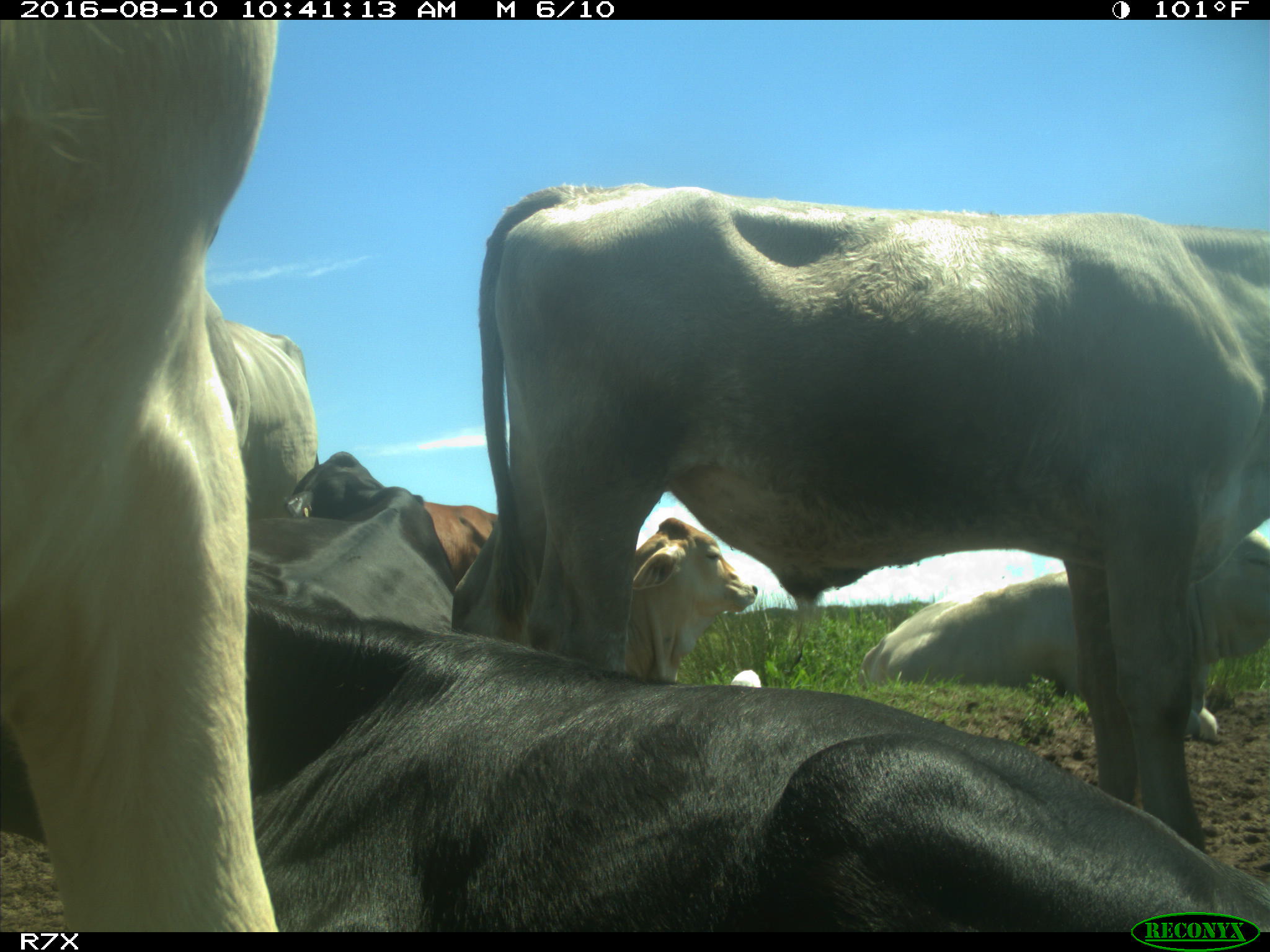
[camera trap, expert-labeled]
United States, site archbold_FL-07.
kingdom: Animalia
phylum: Chordata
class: Mammalia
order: Artiodactyla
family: Bovidae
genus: Bos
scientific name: Bos taurus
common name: domestic cow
Bos taurus (domestic cow).